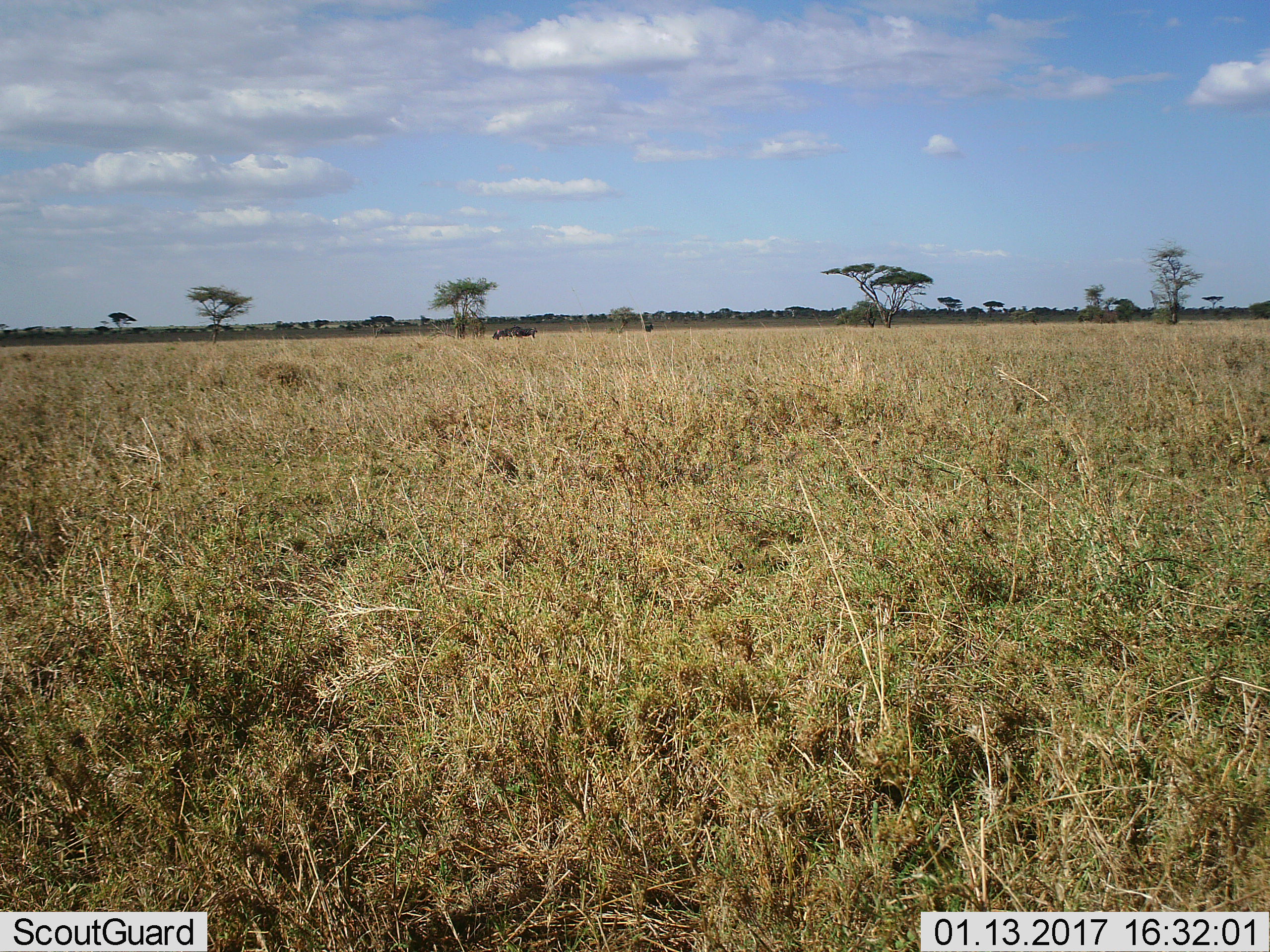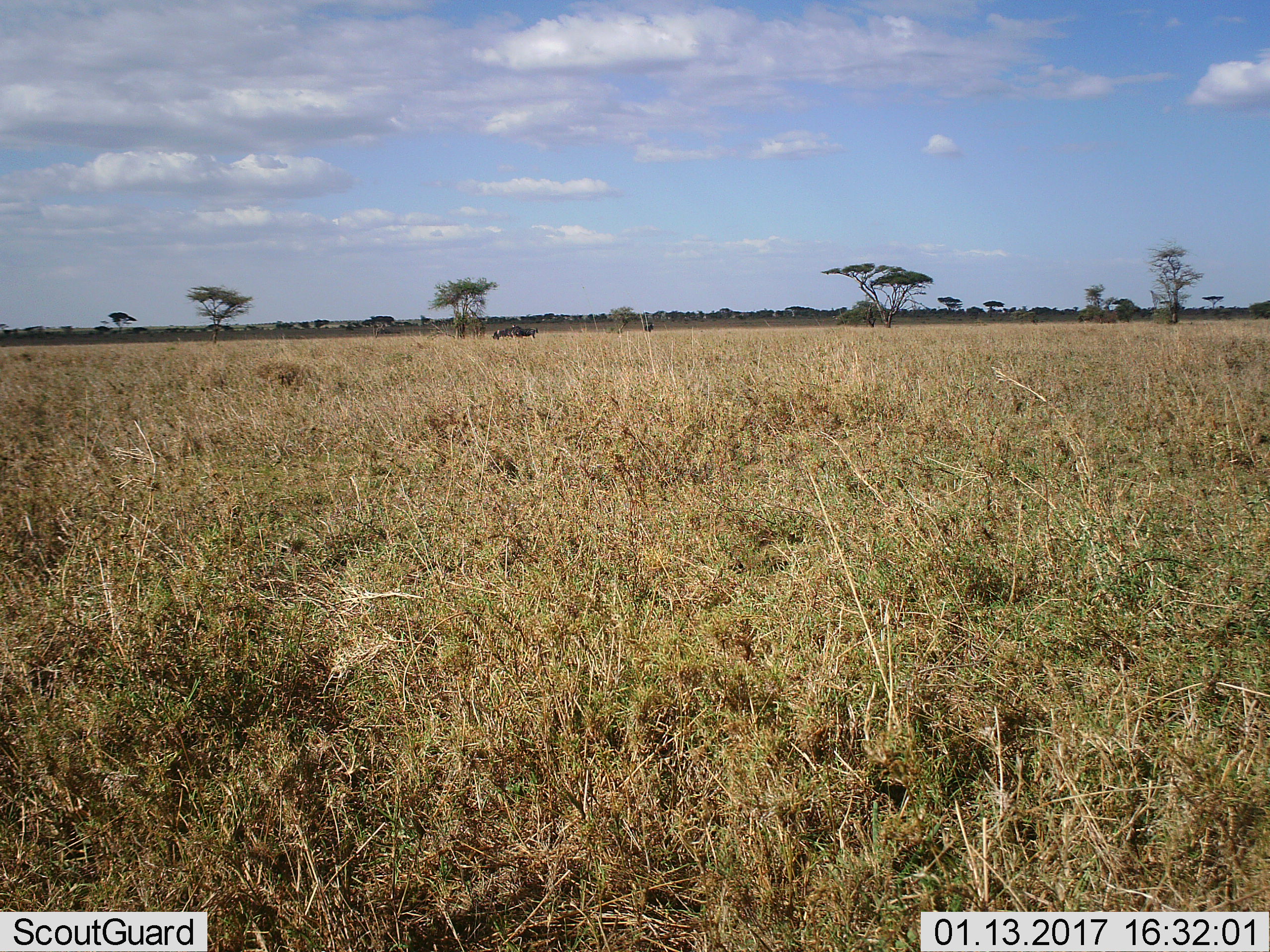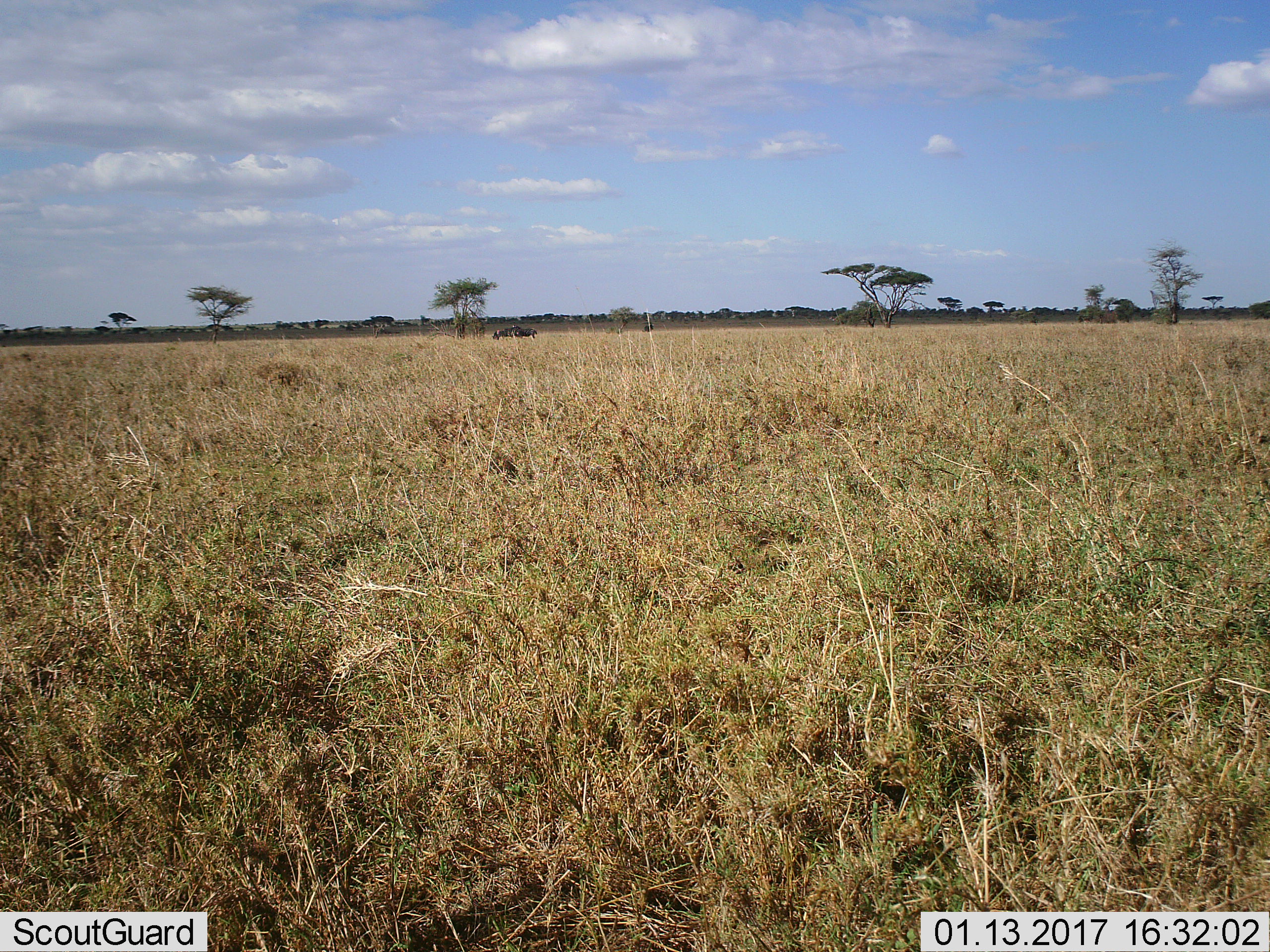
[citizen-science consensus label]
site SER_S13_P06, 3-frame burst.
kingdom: Animalia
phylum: Chordata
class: Mammalia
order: Artiodactyla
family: Bovidae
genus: Connochaetes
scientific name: Connochaetes taurinus taurinus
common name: blue wildebeest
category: wildebeestblue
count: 5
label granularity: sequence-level